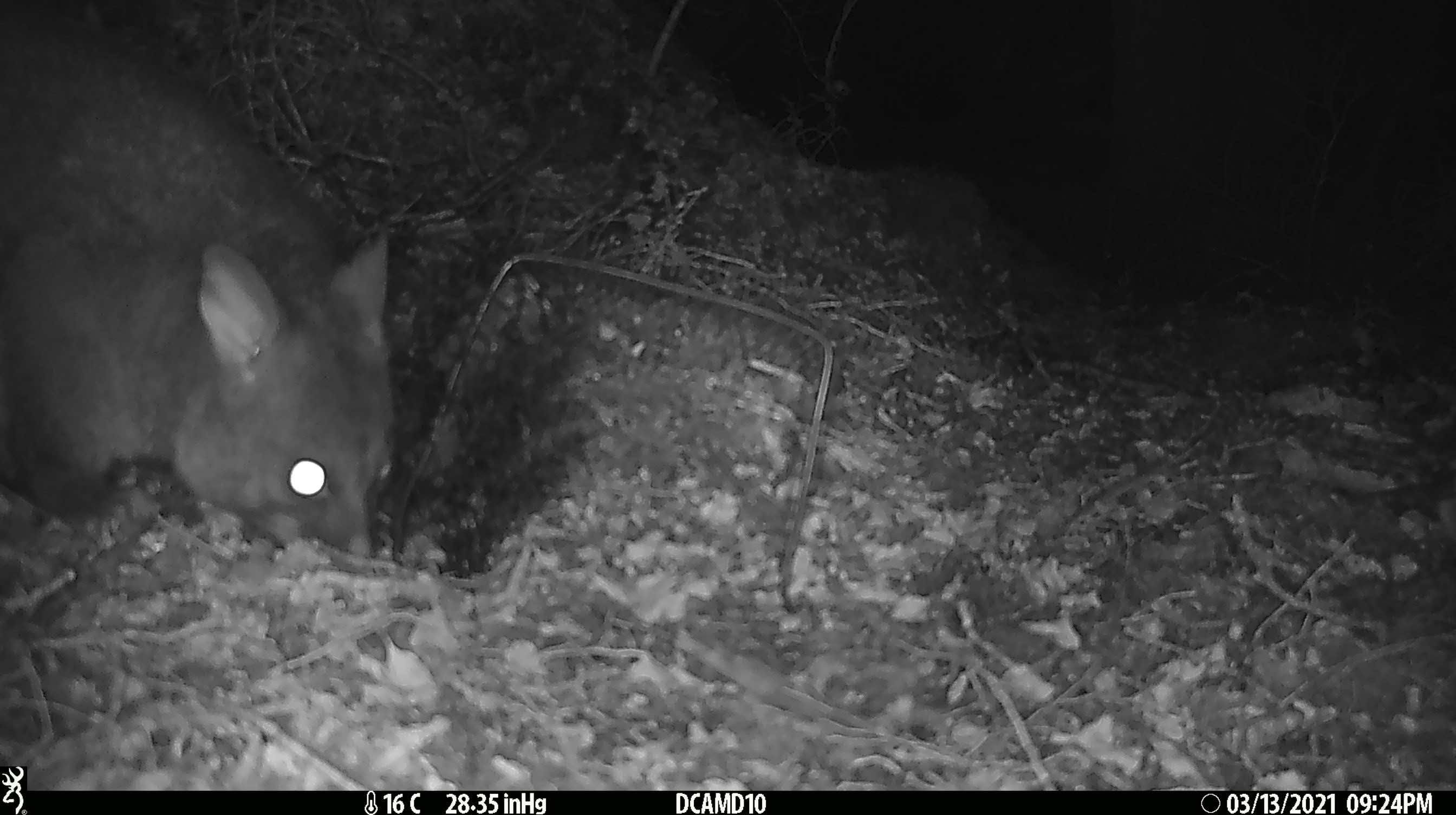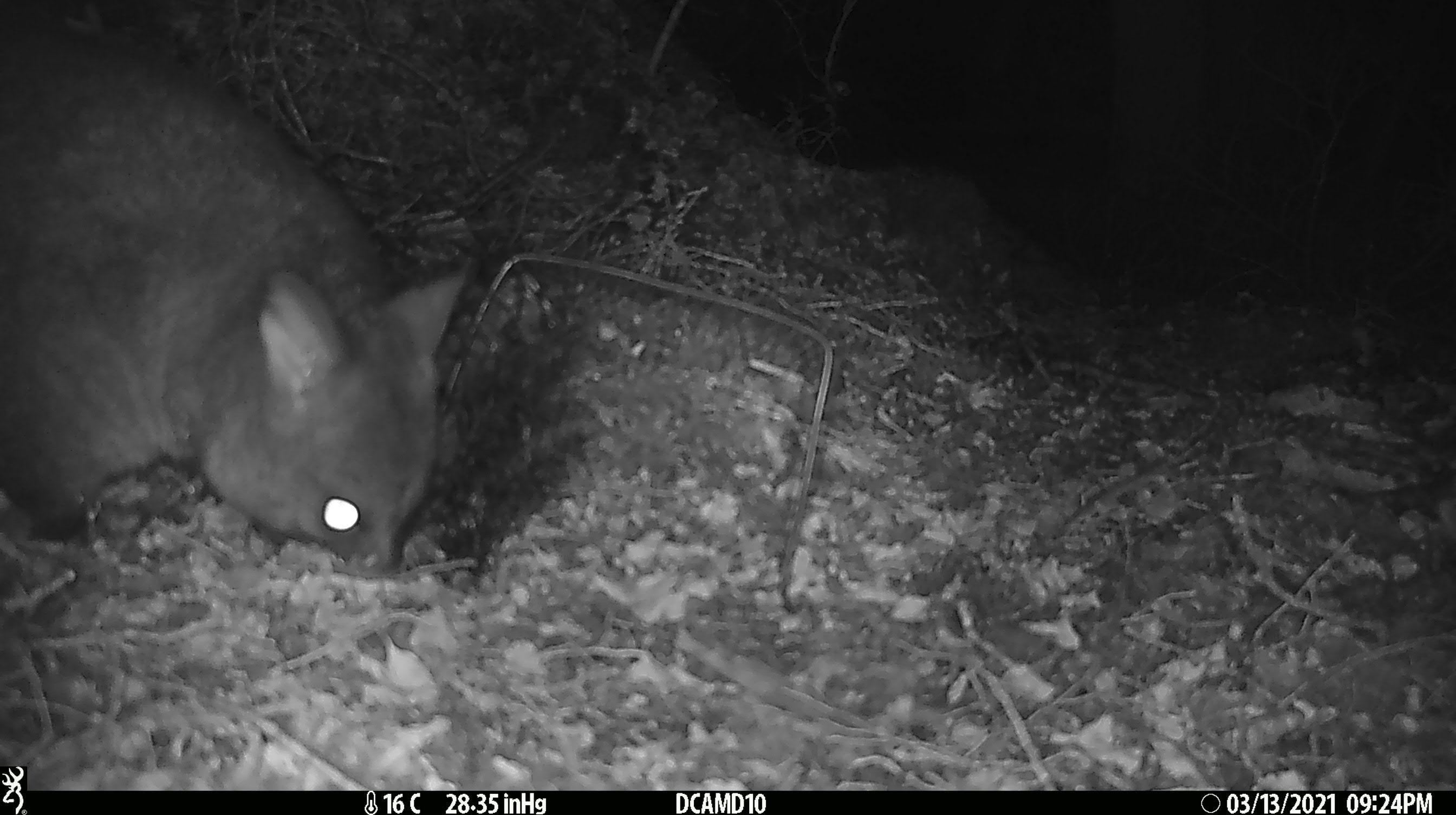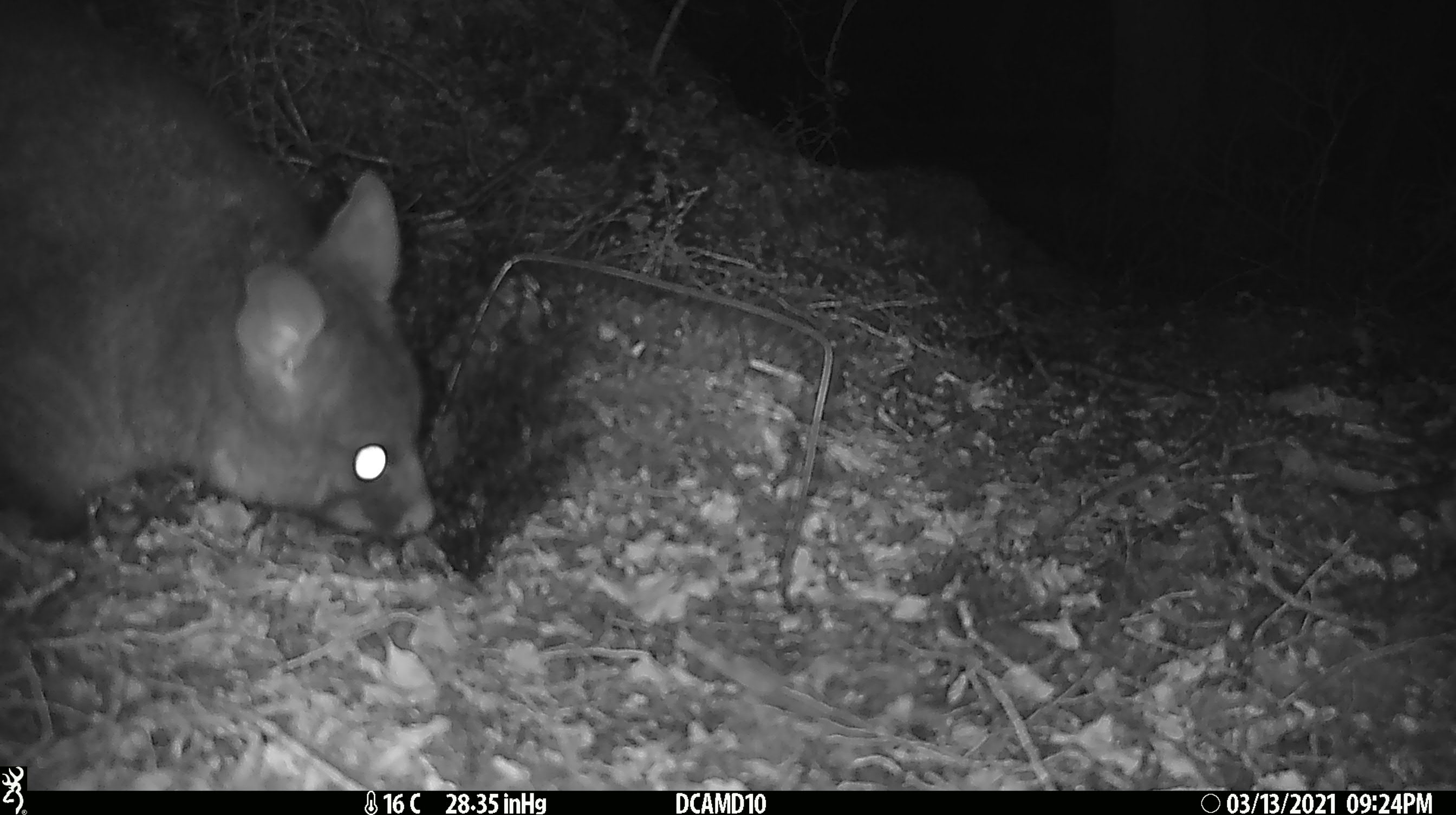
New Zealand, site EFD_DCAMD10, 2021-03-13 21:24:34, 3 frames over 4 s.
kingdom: Animalia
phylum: Chordata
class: Mammalia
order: Diprotodontia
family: Phalangeridae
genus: Trichosurus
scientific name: Trichosurus vulpecula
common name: common brushtail possum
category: possum